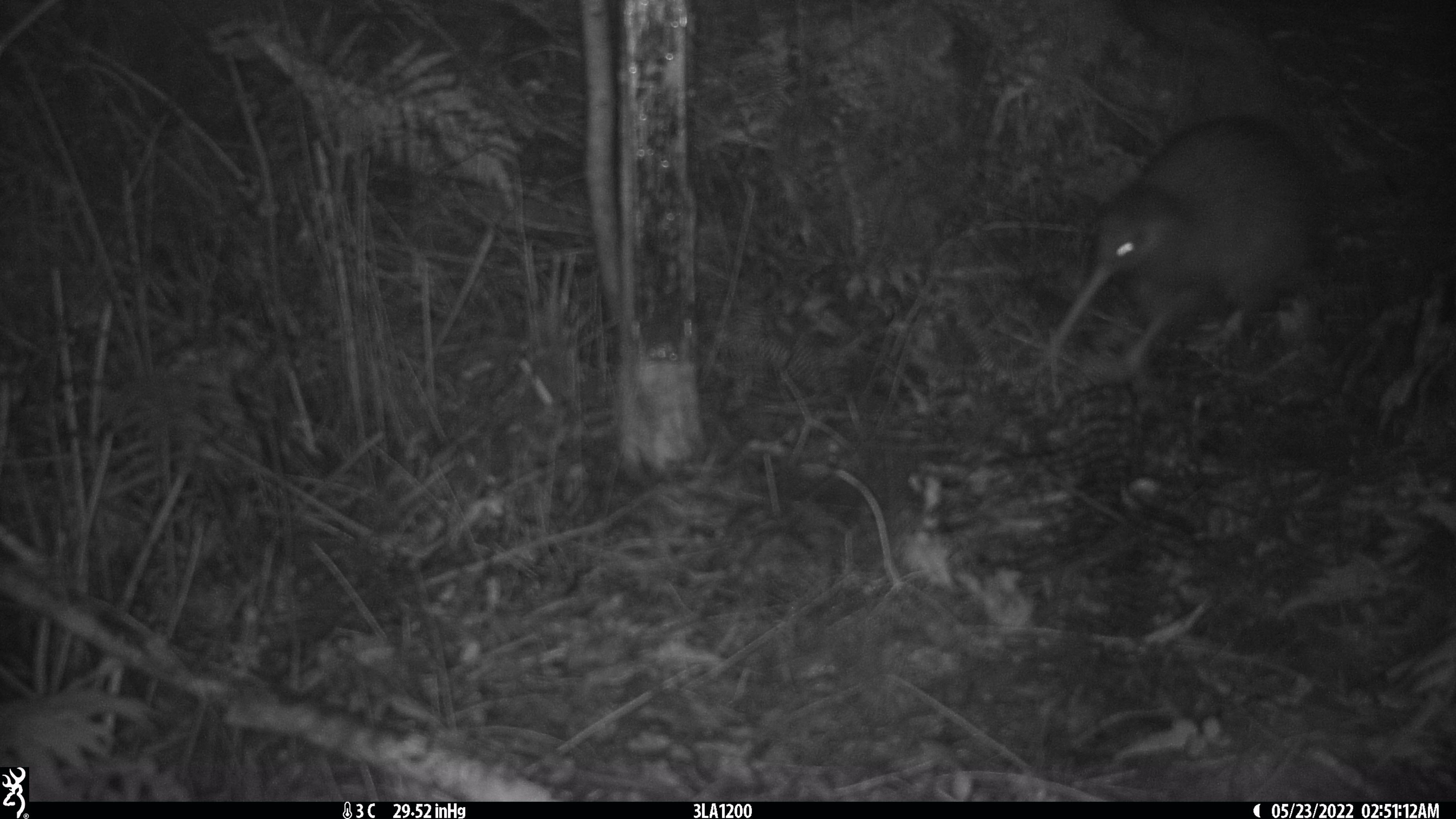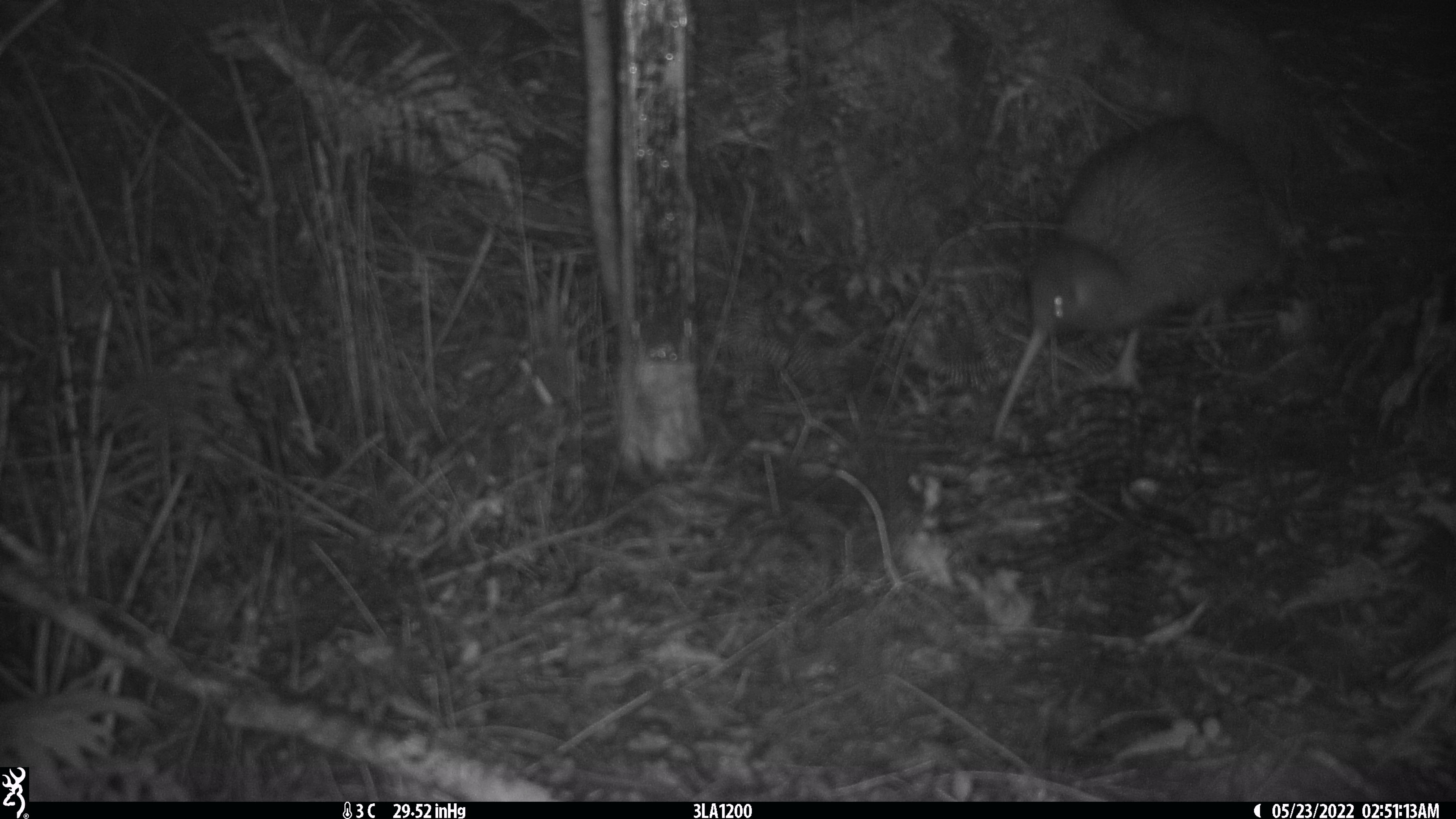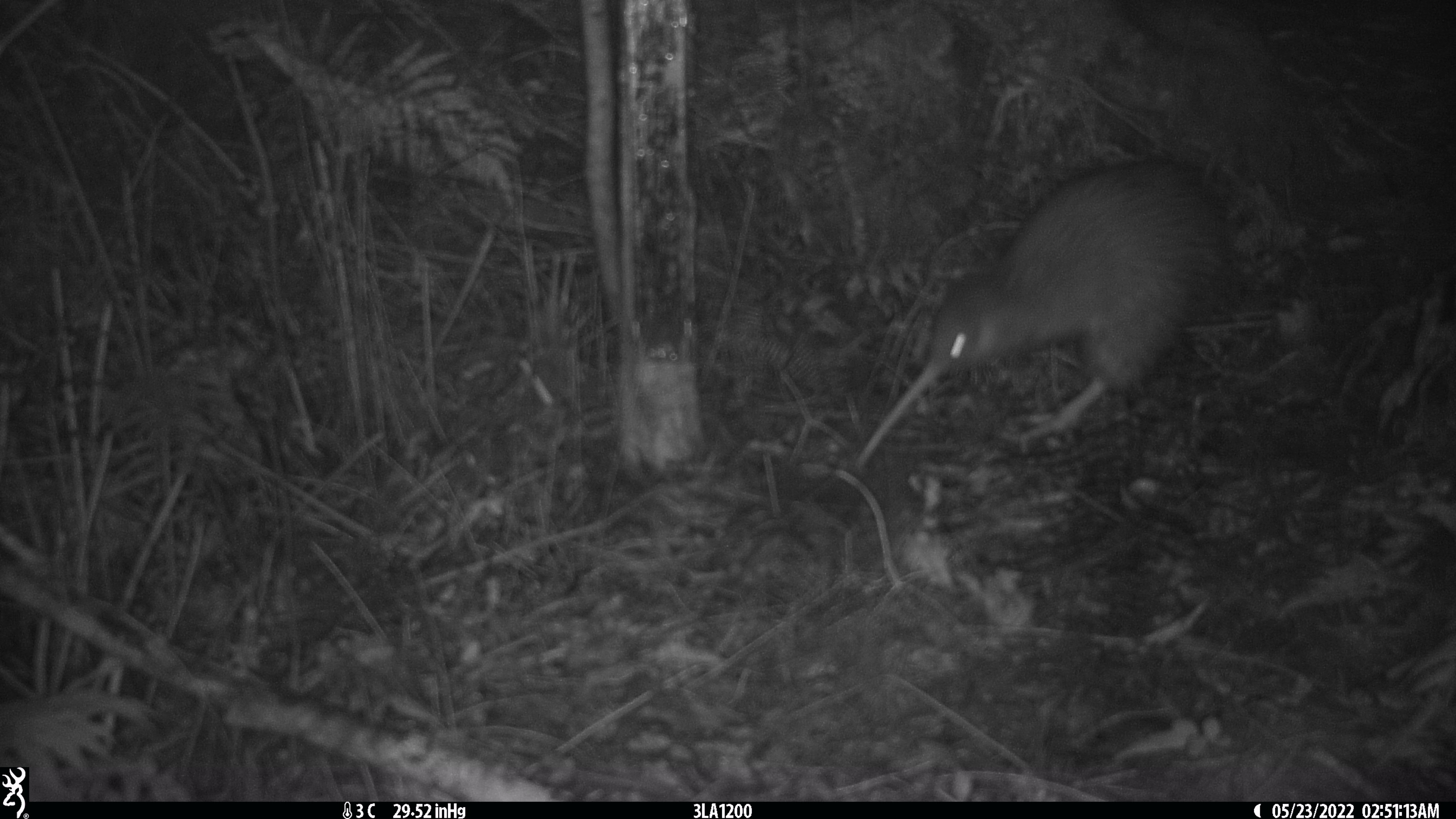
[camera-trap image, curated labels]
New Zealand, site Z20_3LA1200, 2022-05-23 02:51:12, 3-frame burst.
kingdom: Animalia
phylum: Chordata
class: Aves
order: Apterygiformes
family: Apterygidae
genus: Apteryx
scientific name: Apteryx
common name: kiwi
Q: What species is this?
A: Kiwi (Apteryx).